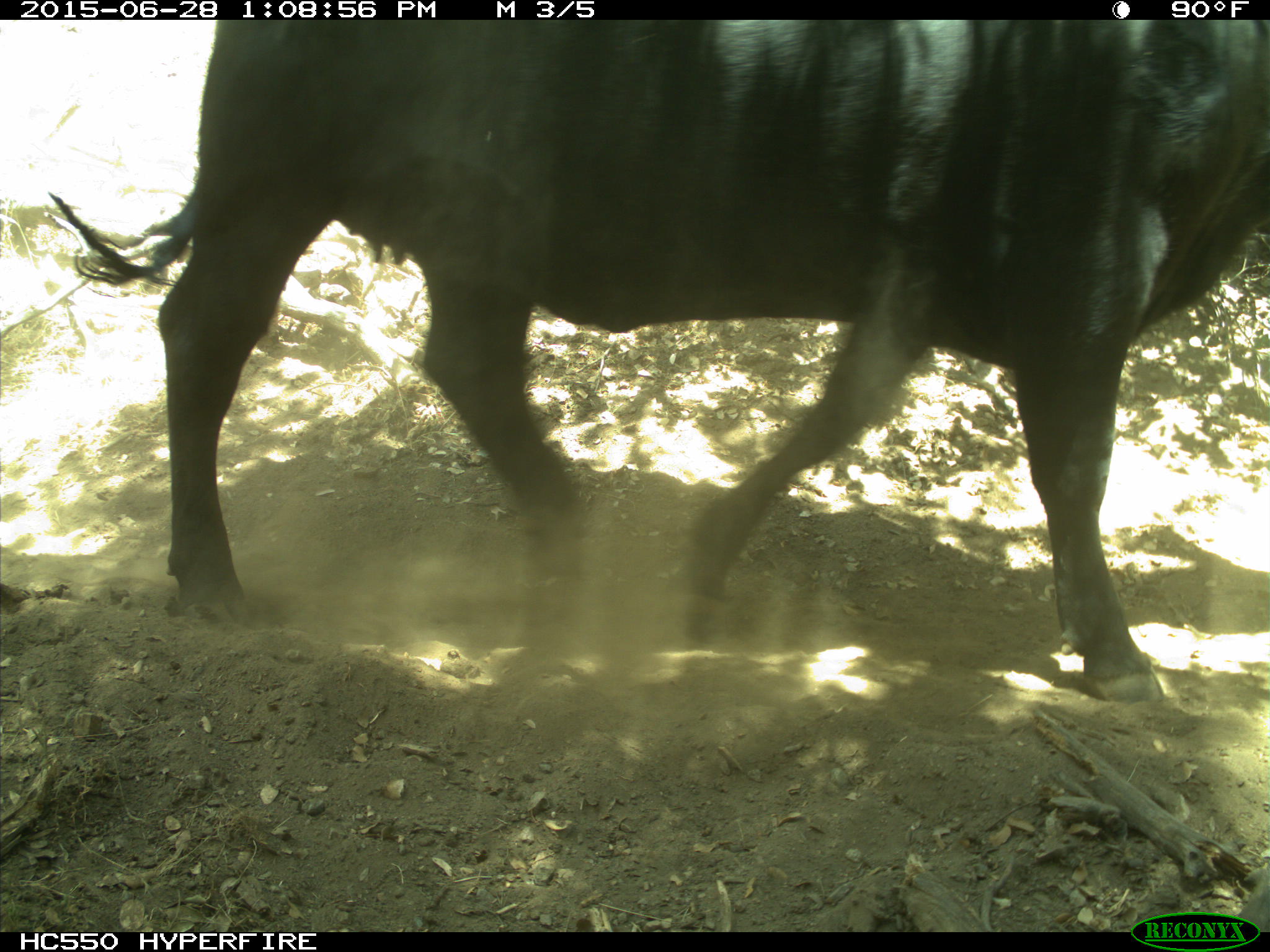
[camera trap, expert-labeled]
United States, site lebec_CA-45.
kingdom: Animalia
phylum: Chordata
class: Mammalia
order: Artiodactyla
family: Bovidae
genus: Bos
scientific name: Bos taurus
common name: domestic cow